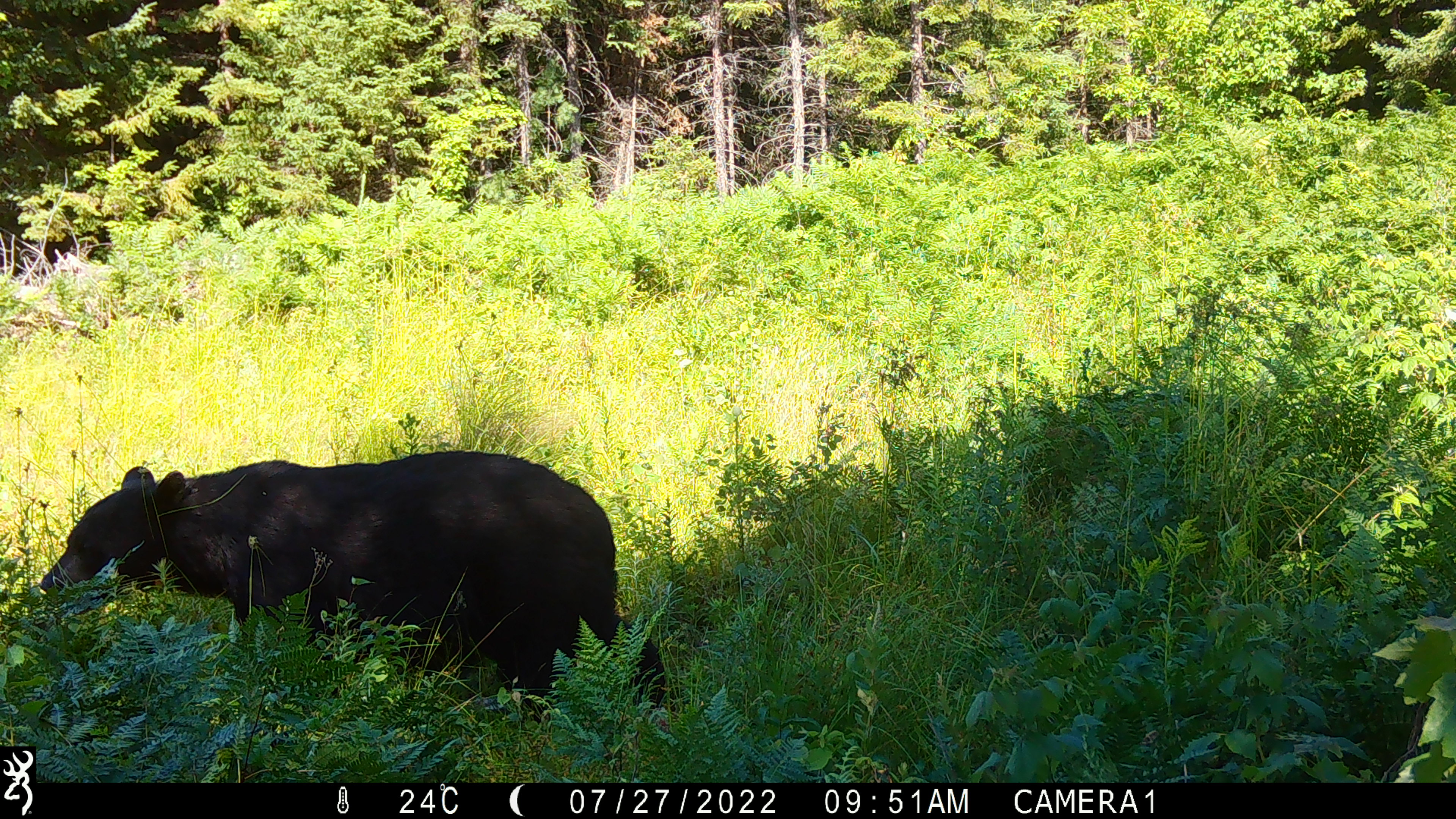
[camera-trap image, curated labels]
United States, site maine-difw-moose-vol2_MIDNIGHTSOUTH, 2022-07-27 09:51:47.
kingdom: Animalia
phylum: Chordata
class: Mammalia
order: Carnivora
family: Ursidae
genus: Ursus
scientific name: Ursus americanus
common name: black bear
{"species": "black bear (Ursus americanus)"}